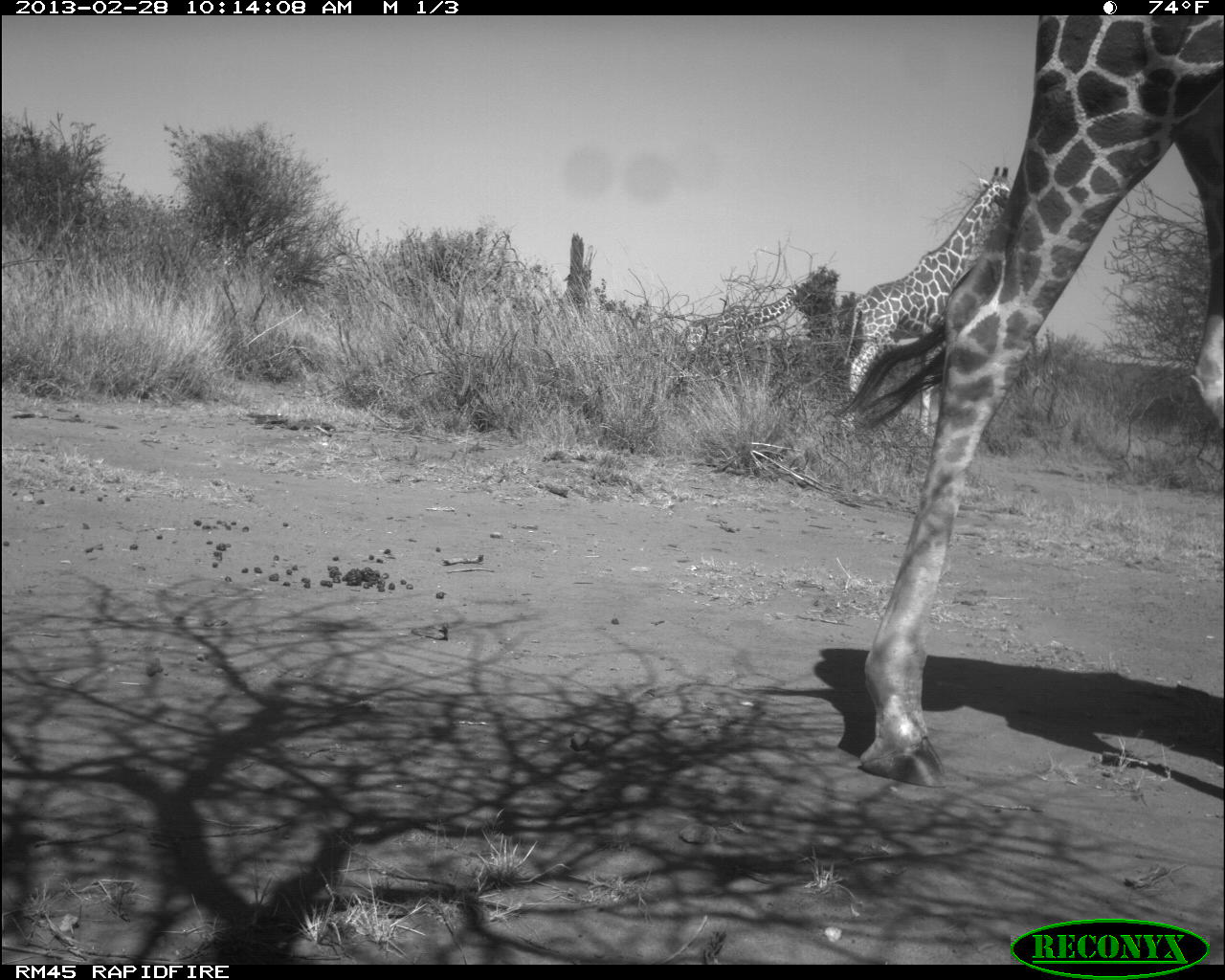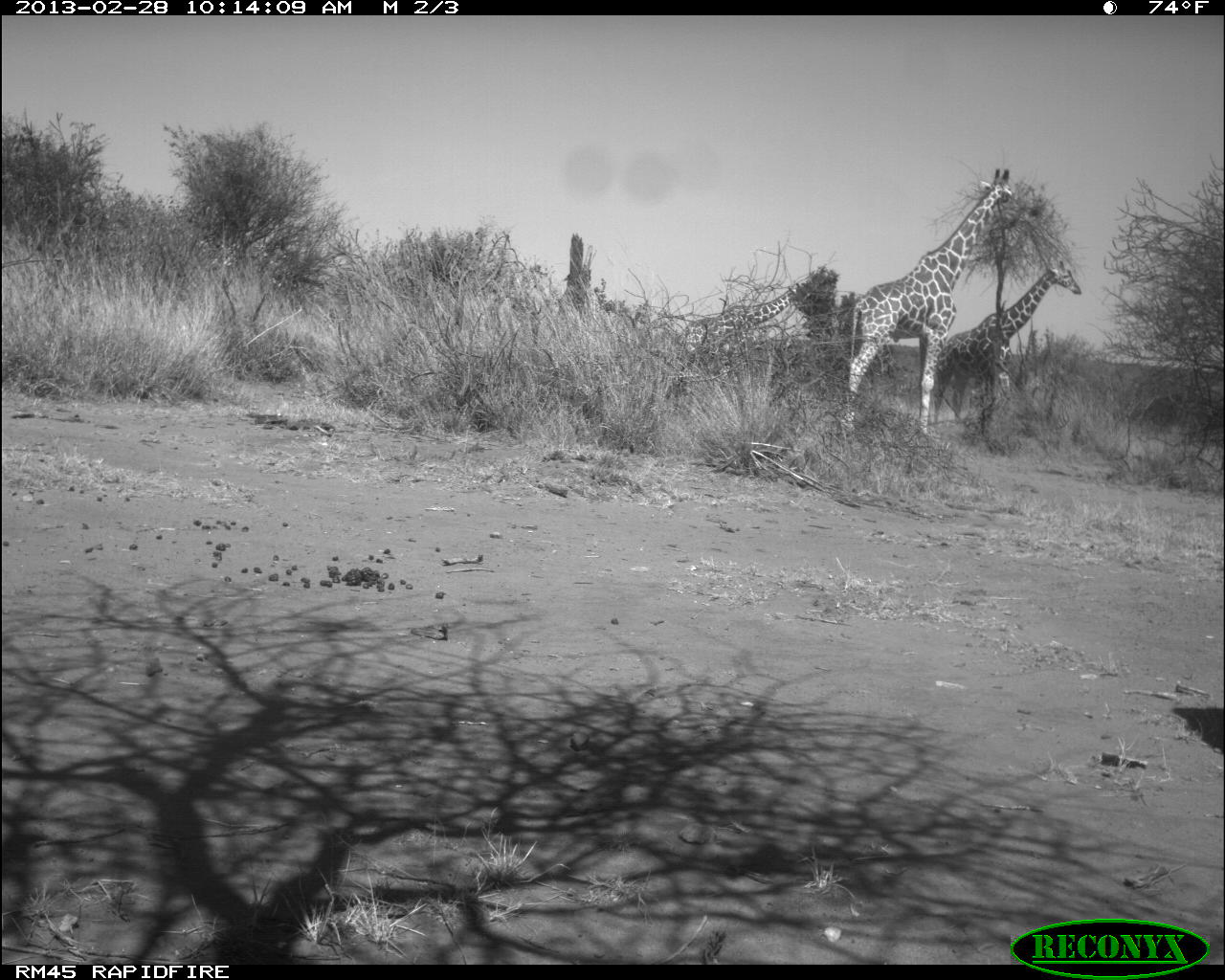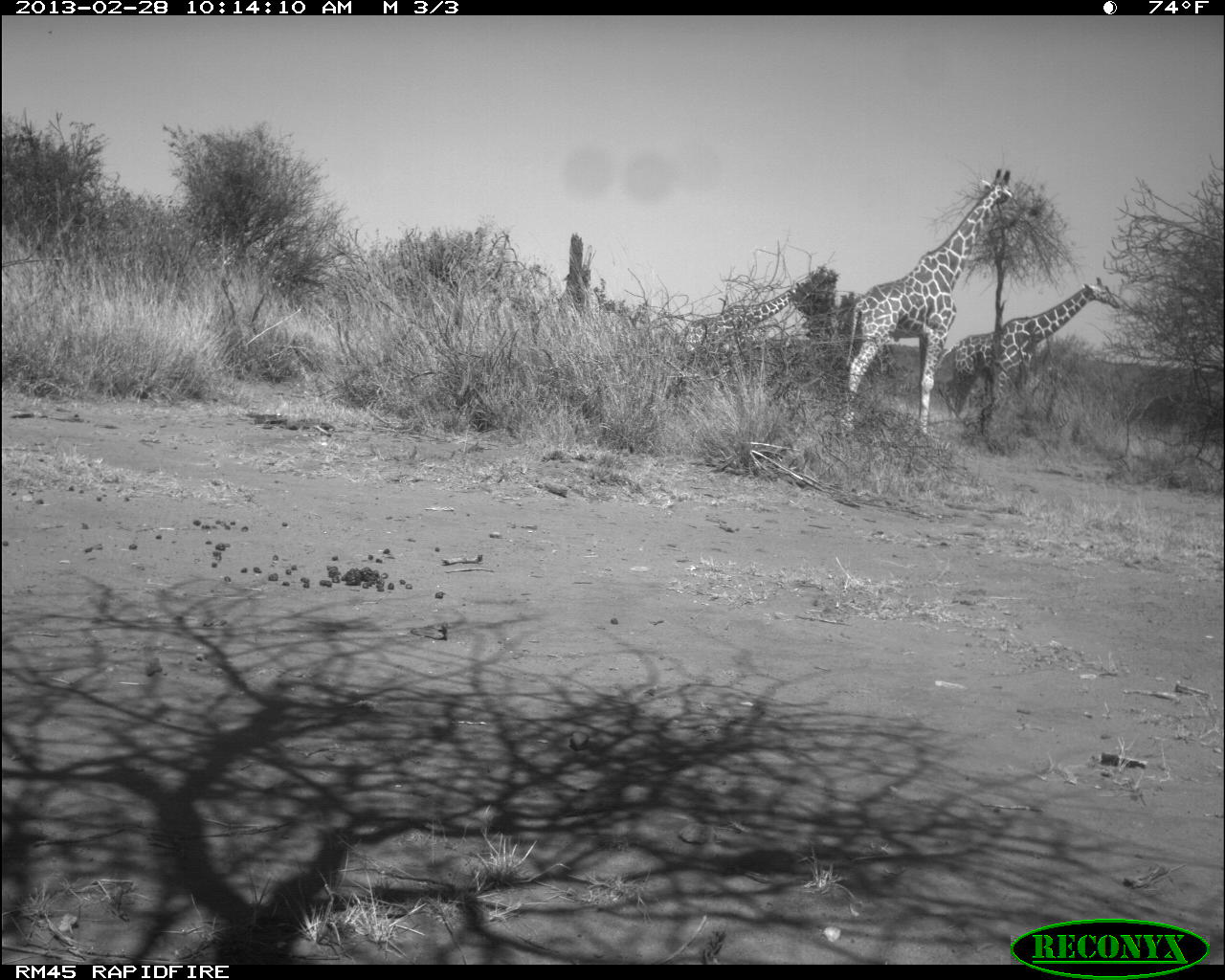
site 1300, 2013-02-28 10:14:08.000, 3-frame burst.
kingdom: Animalia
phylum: Chordata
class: Mammalia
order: Artiodactyla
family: Giraffidae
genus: Giraffa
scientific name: Giraffa camelopardalis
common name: giraffe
Giraffa camelopardalis (giraffe), count 4.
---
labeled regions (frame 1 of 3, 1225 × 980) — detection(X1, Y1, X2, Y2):
giraffa camelopardalis: detection(817, 14, 1215, 785); detection(845, 155, 1012, 430); detection(681, 283, 815, 356)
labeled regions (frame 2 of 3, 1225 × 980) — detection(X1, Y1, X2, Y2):
giraffa camelopardalis: detection(845, 164, 1015, 430); detection(909, 256, 1083, 441); detection(681, 283, 815, 356)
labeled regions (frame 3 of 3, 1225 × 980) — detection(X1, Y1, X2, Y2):
giraffa camelopardalis: detection(845, 165, 1014, 430); detection(932, 249, 1127, 441); detection(681, 280, 811, 356)